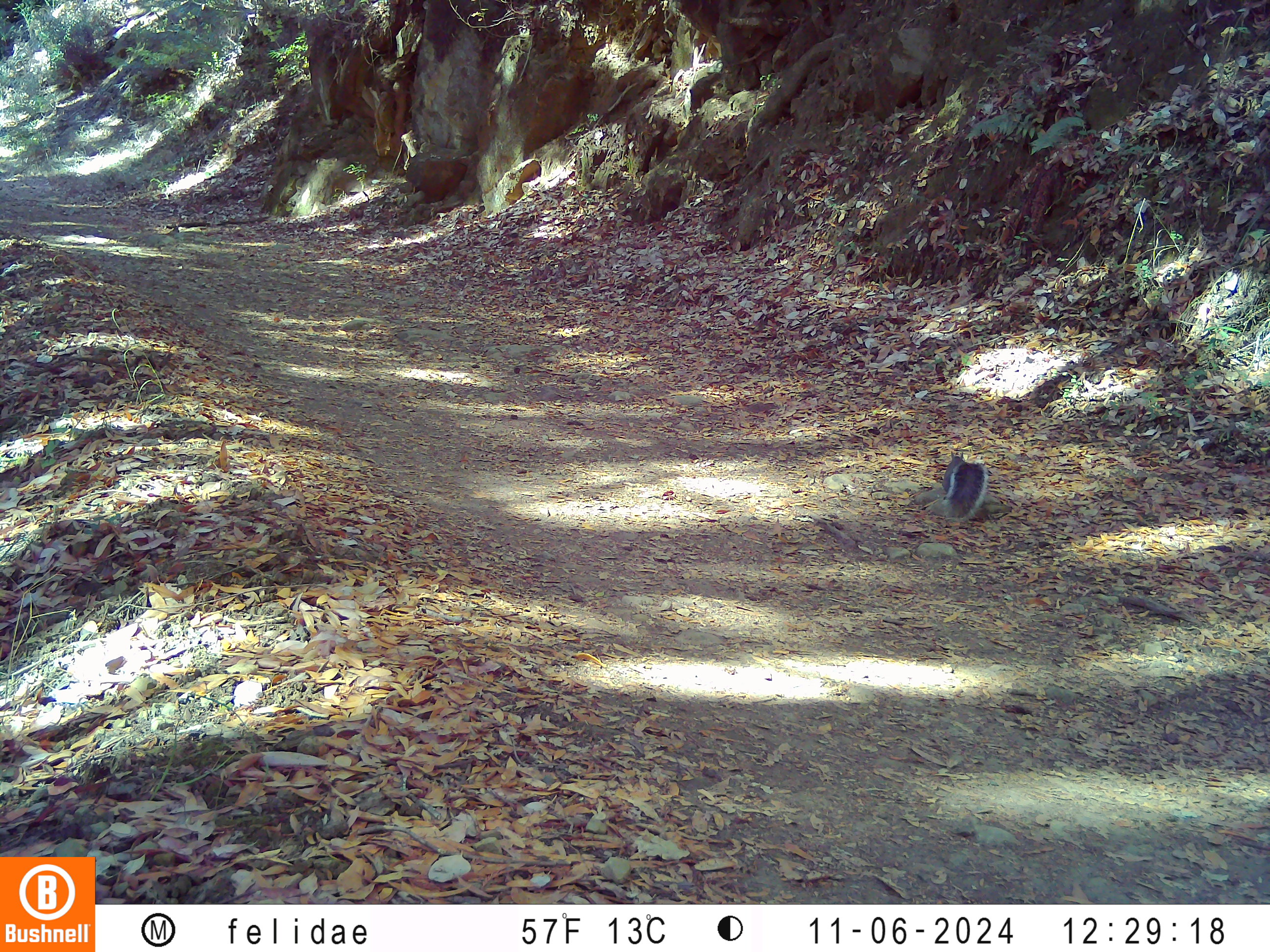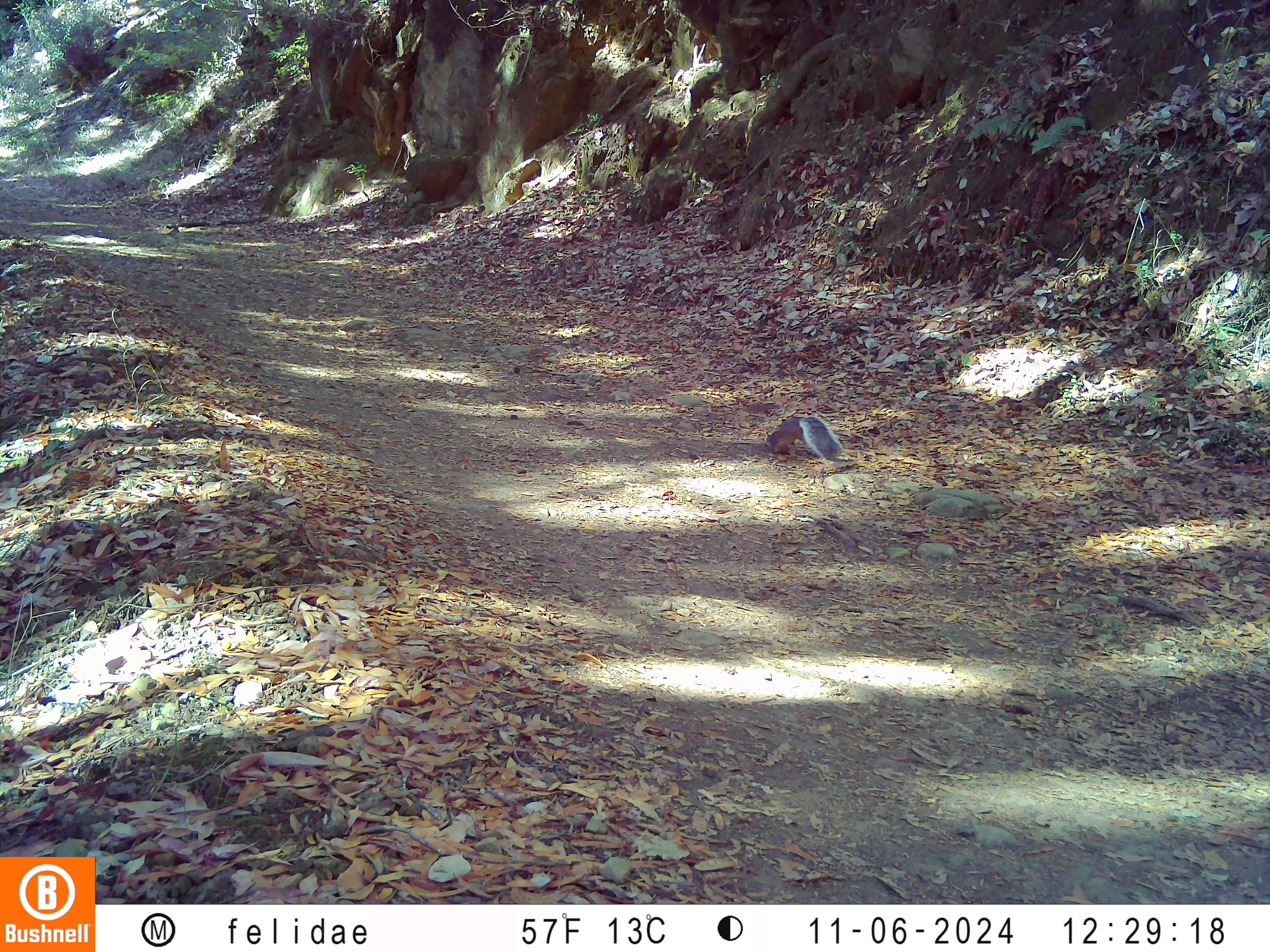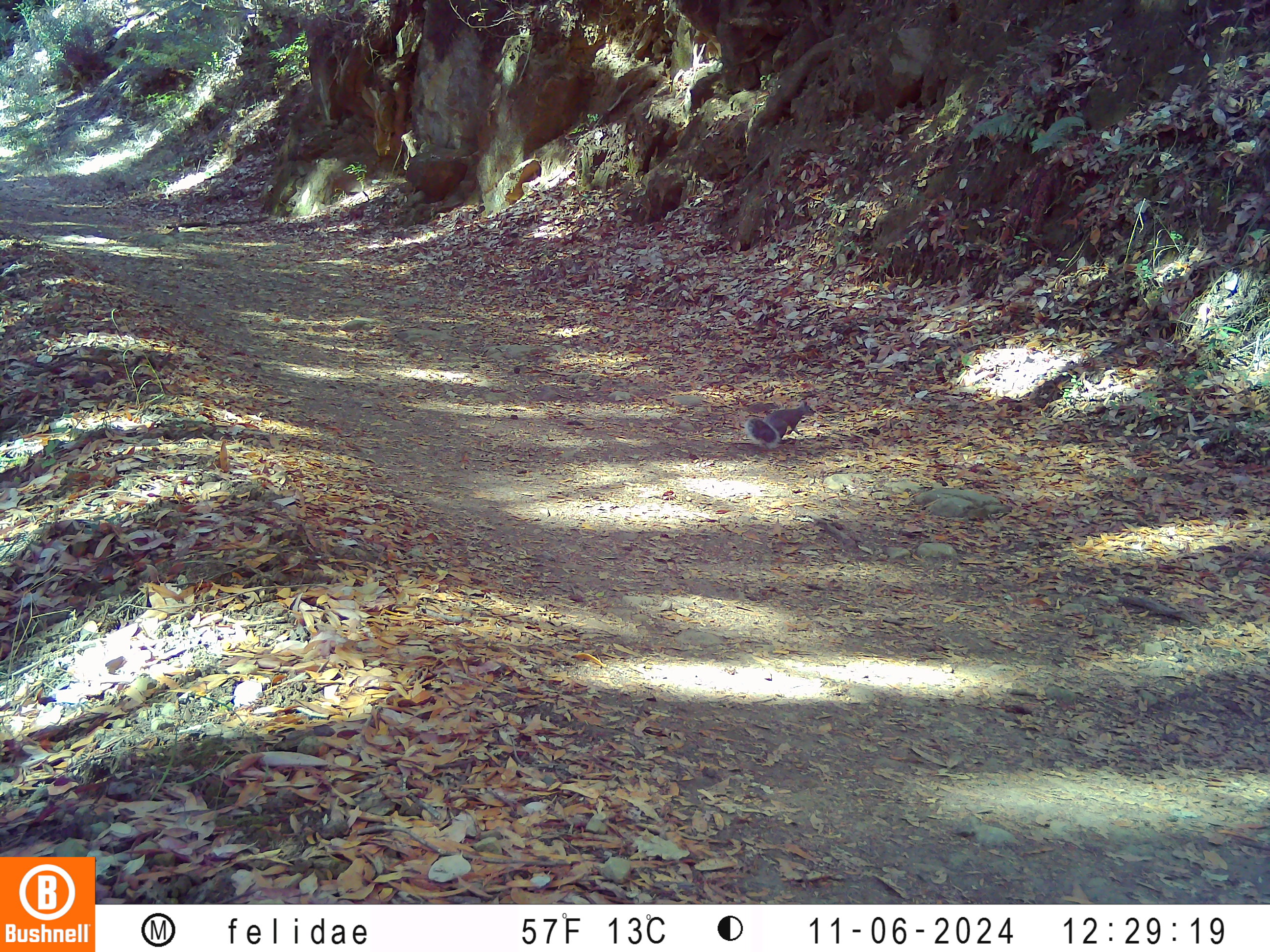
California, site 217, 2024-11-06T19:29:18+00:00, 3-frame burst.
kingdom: Animalia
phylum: Chordata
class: Mammalia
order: Rodentia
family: Sciuridae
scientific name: Sciuridae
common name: squirrel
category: unknown squirrel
Unknown squirrel (squirrel) (Sciuridae).